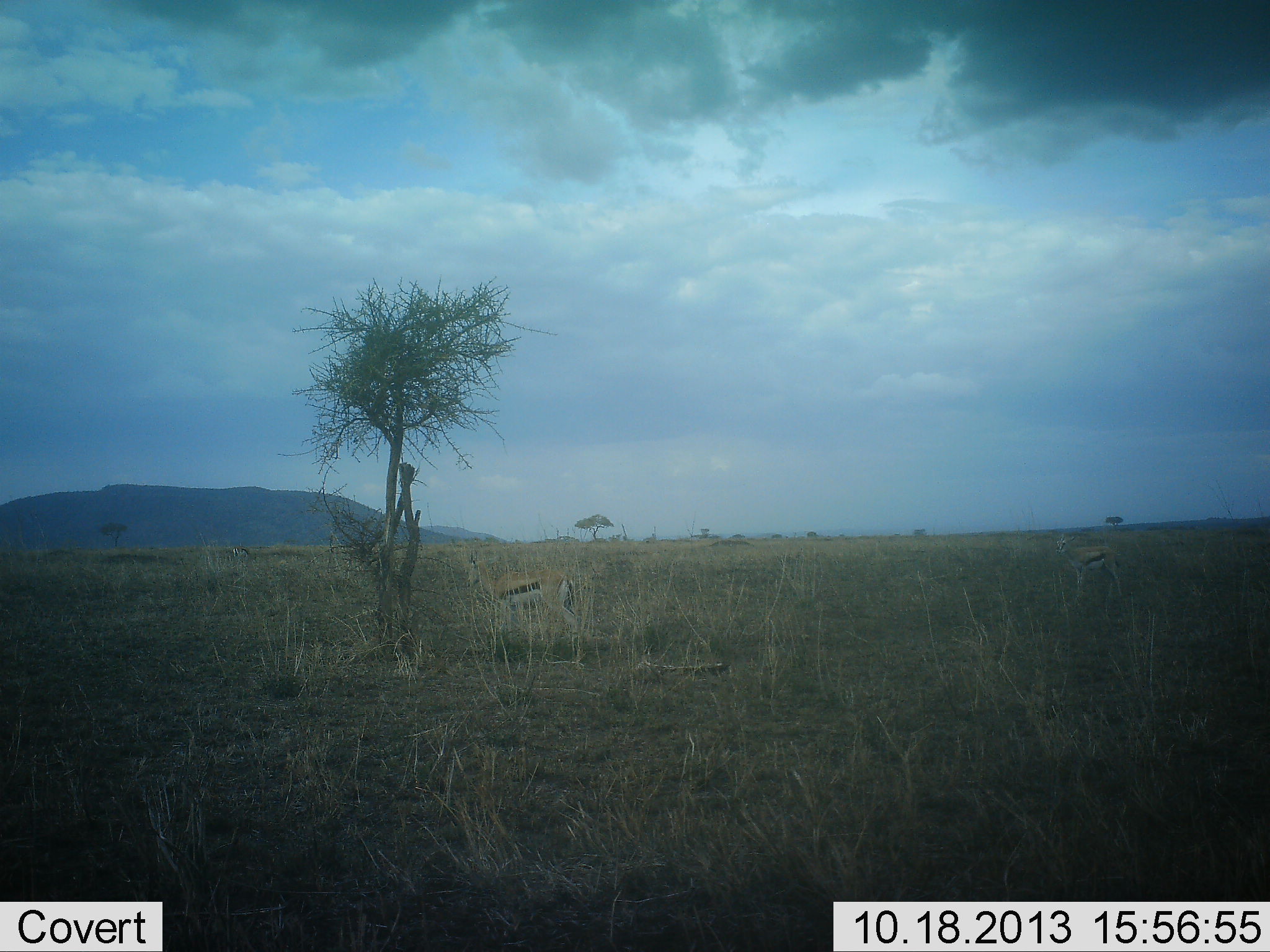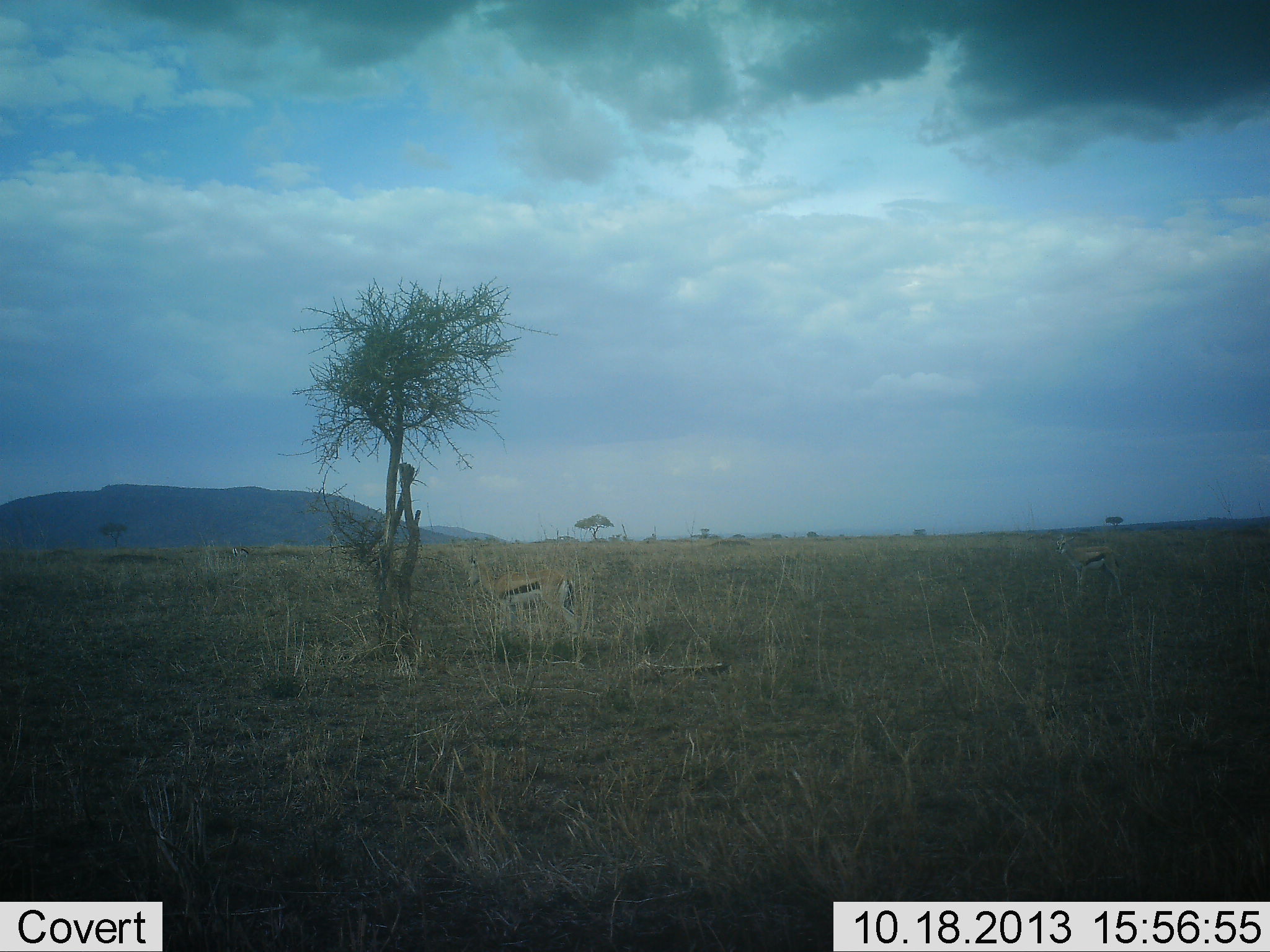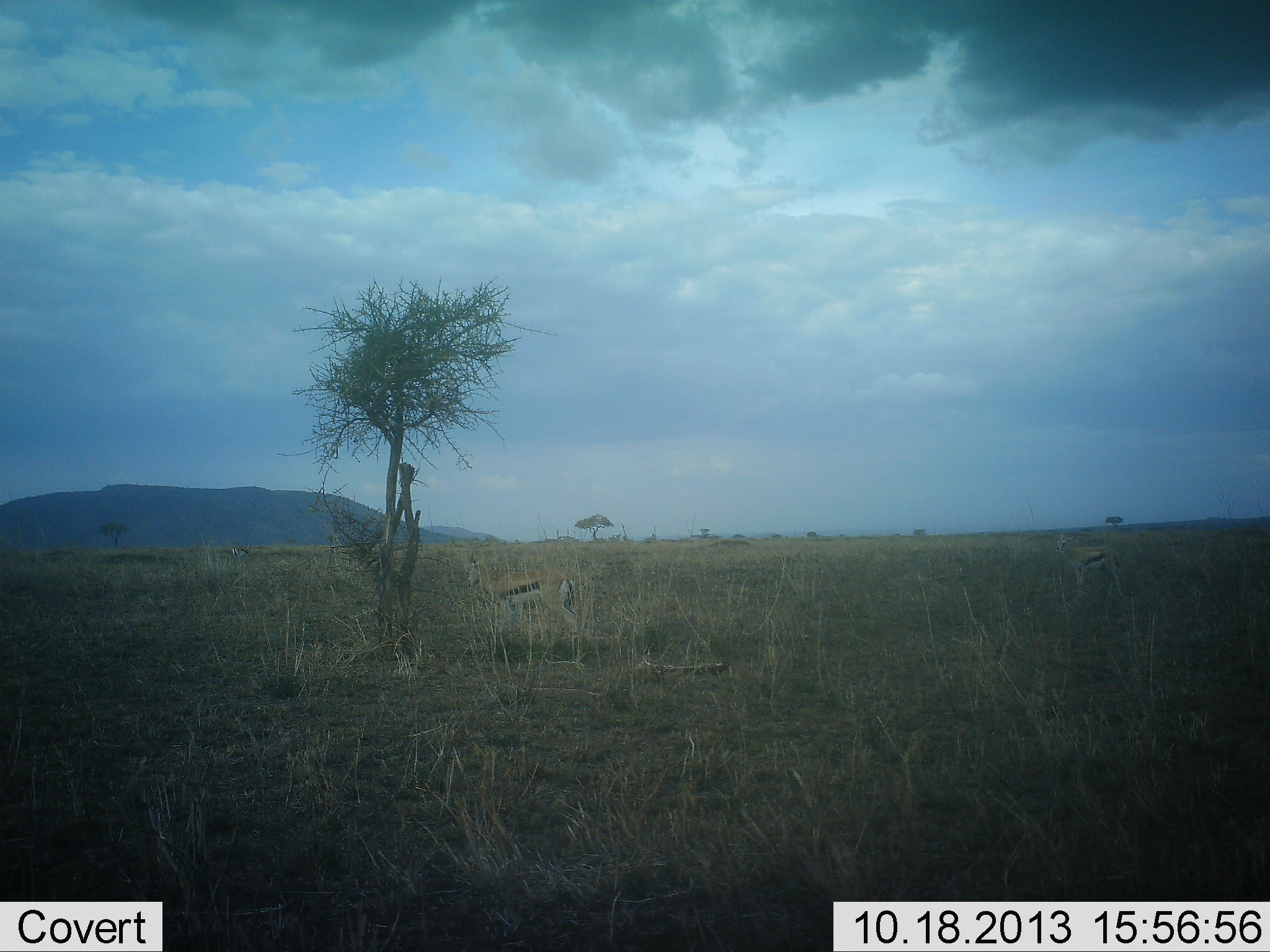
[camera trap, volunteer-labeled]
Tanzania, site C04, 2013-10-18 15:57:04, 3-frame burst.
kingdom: Animalia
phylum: Chordata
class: Mammalia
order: Artiodactyla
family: Bovidae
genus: Eudorcas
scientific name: Eudorcas thomsonii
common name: thomson's gazelle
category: gazellethomsons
Gazellethomsons (thomson's gazelle) (Eudorcas thomsonii), count 2. Behavior (volunteer vote fractions): standing 100%, resting 0%, moving 0%, interacting 0%. Young present (vote fraction): 0%. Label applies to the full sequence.